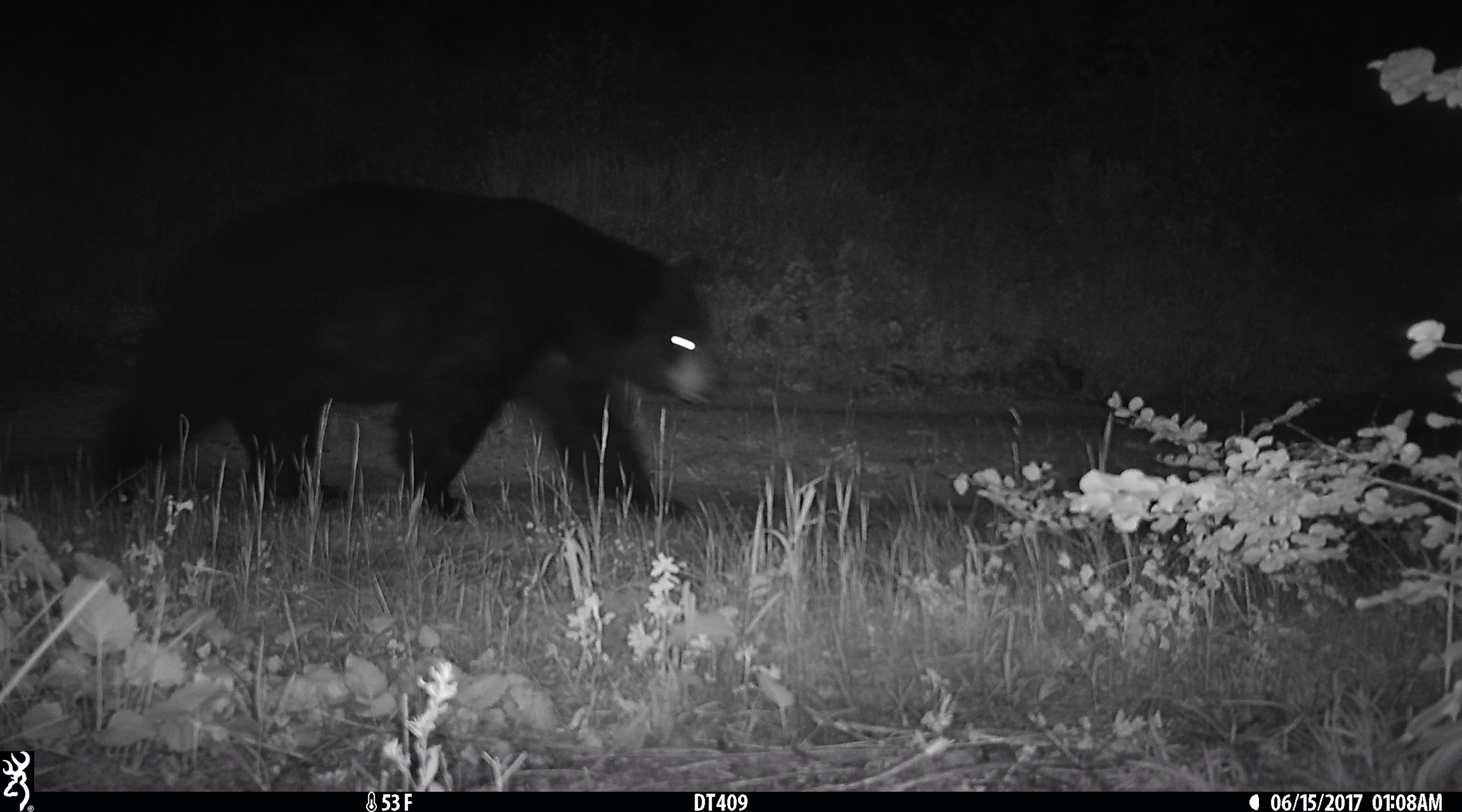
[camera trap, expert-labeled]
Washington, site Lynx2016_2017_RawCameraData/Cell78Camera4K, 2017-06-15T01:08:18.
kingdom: Animalia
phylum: Chordata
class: Mammalia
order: Carnivora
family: Ursidae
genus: Ursus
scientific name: Ursus americanus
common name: american black bear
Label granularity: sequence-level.